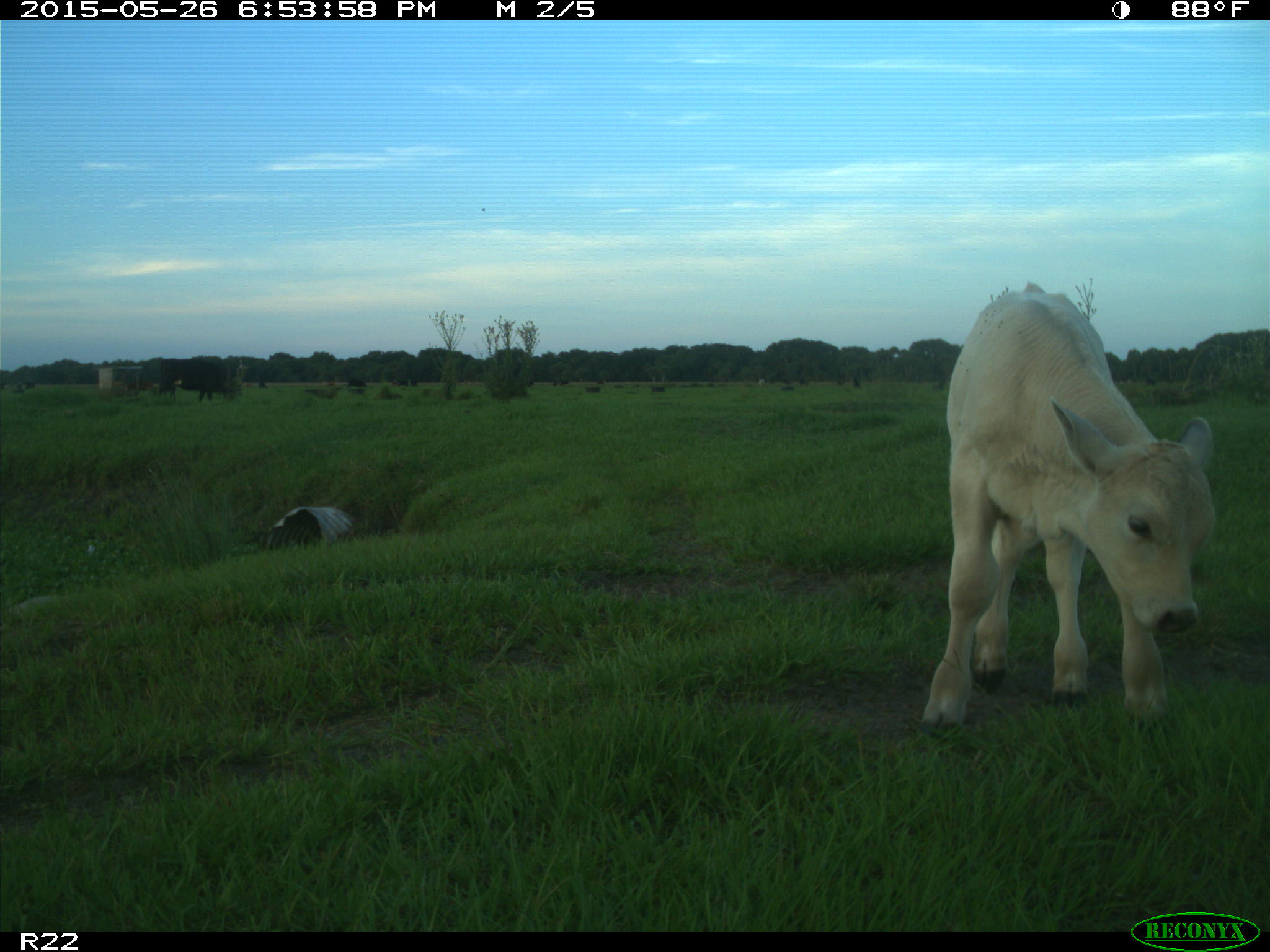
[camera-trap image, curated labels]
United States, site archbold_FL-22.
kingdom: Animalia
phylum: Chordata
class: Mammalia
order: Artiodactyla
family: Bovidae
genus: Bos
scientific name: Bos taurus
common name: domestic cow